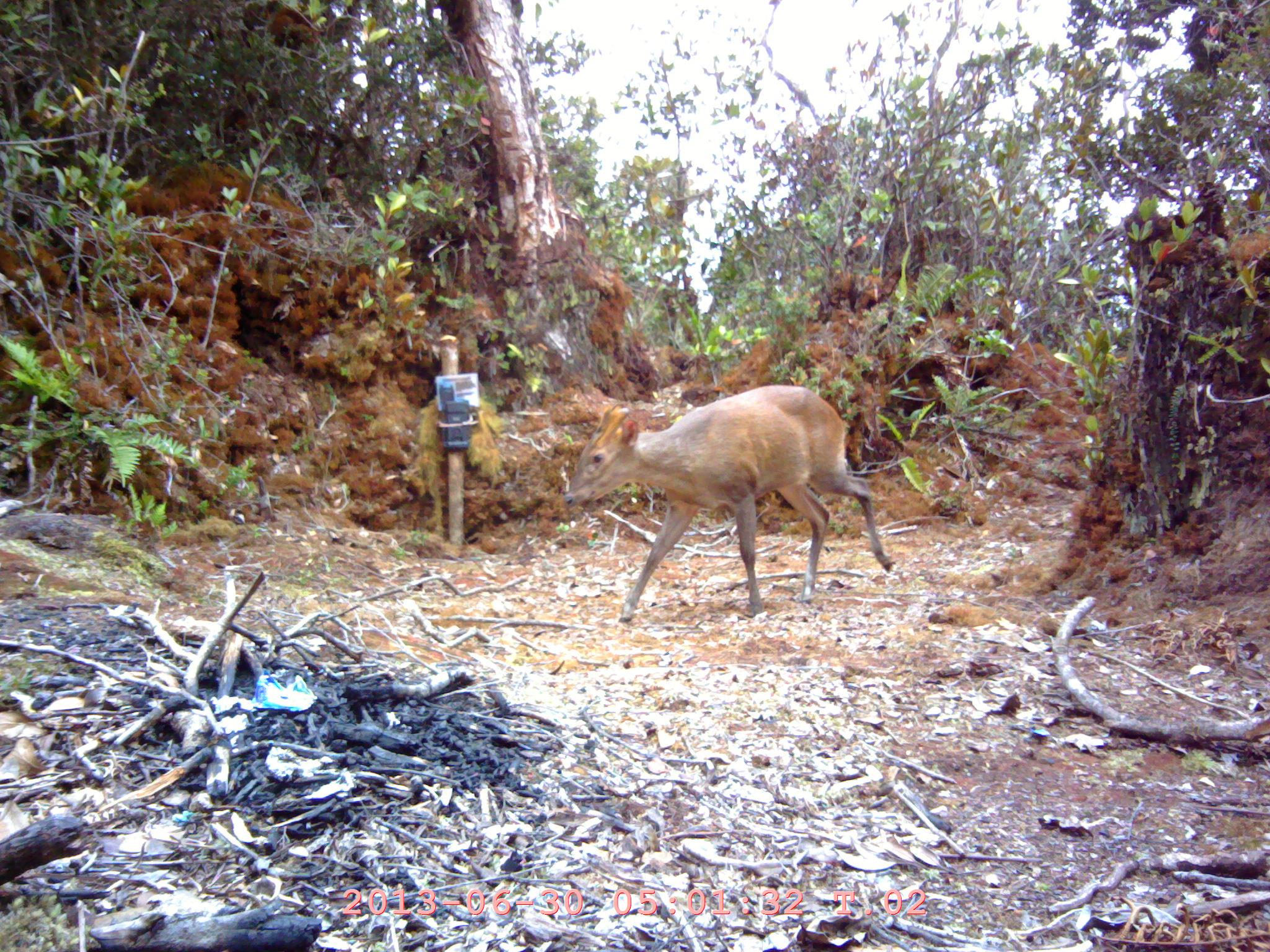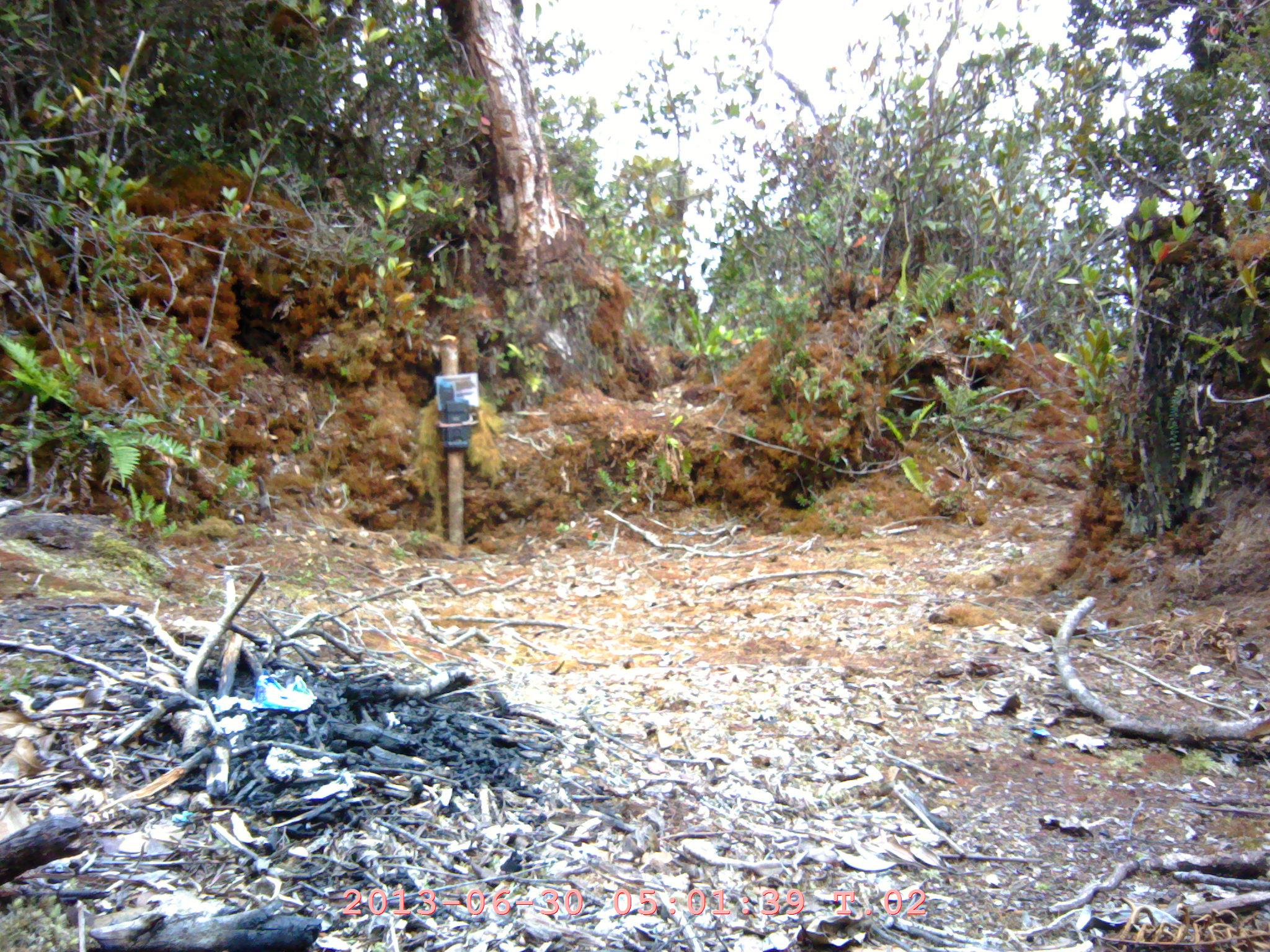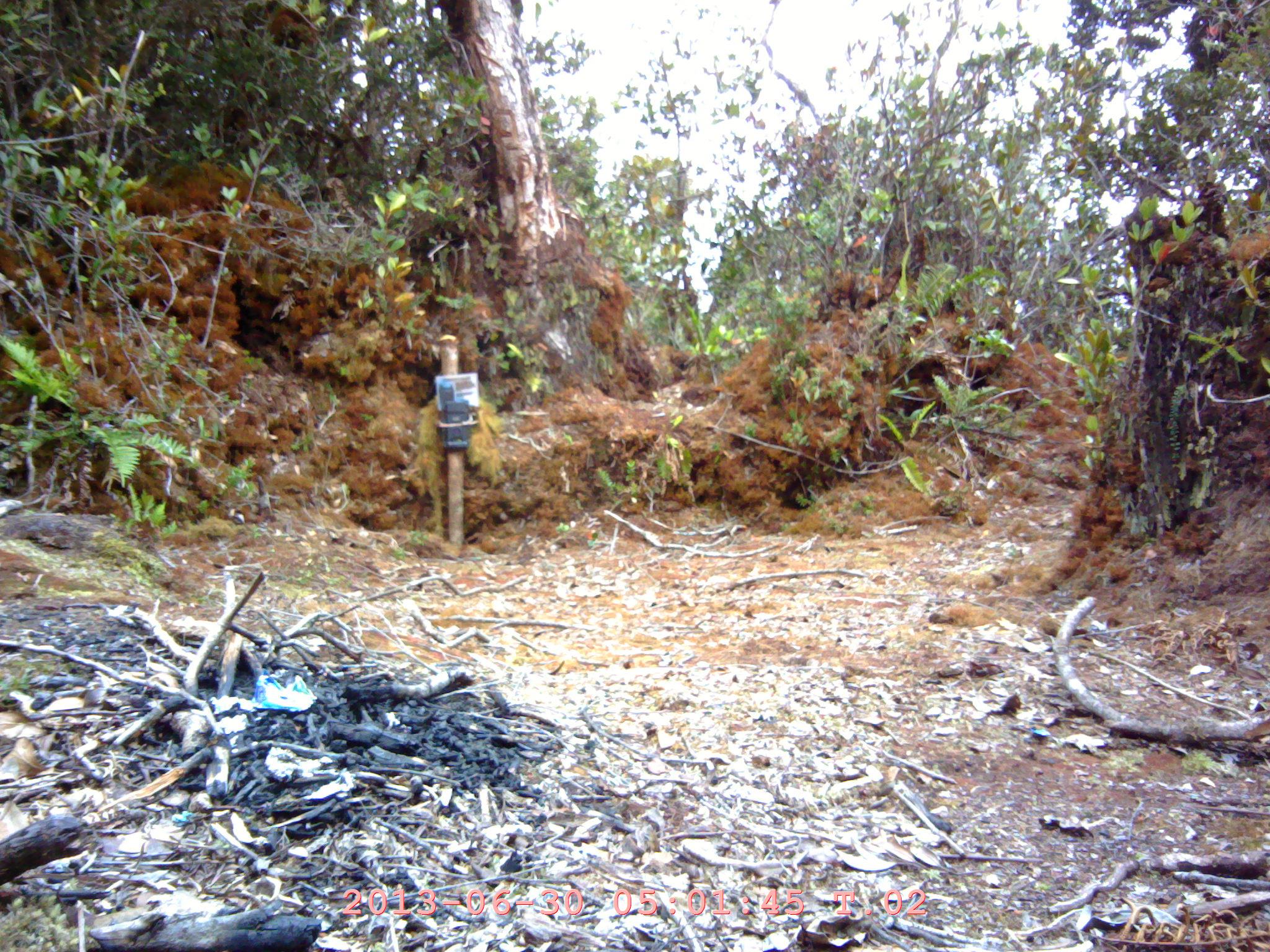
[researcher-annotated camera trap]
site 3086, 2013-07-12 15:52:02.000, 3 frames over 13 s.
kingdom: Animalia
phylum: Chordata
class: Mammalia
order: Artiodactyla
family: Cervidae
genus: Muntiacus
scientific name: Muntiacus muntjak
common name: southern red muntjac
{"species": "Muntiacus muntjak (southern red muntjac)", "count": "1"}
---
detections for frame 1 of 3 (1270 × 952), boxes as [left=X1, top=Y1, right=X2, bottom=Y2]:
muntiacus muntjak: [left=563, top=385, right=896, bottom=623]